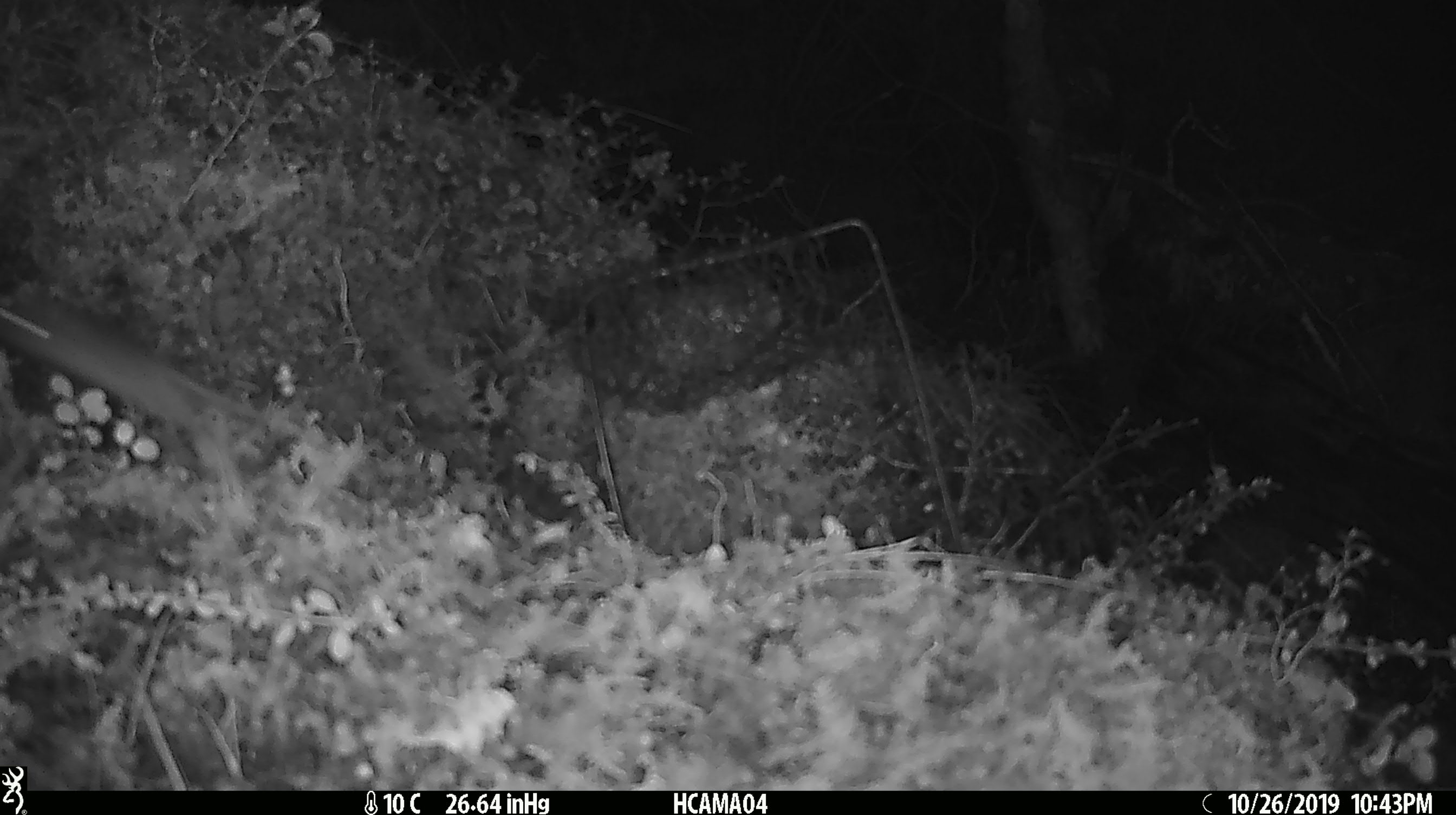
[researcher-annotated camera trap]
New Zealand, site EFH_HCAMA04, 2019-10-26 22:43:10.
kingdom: Animalia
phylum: Chordata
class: Mammalia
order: Rodentia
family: Muridae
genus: Mus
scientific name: Mus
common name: mouse